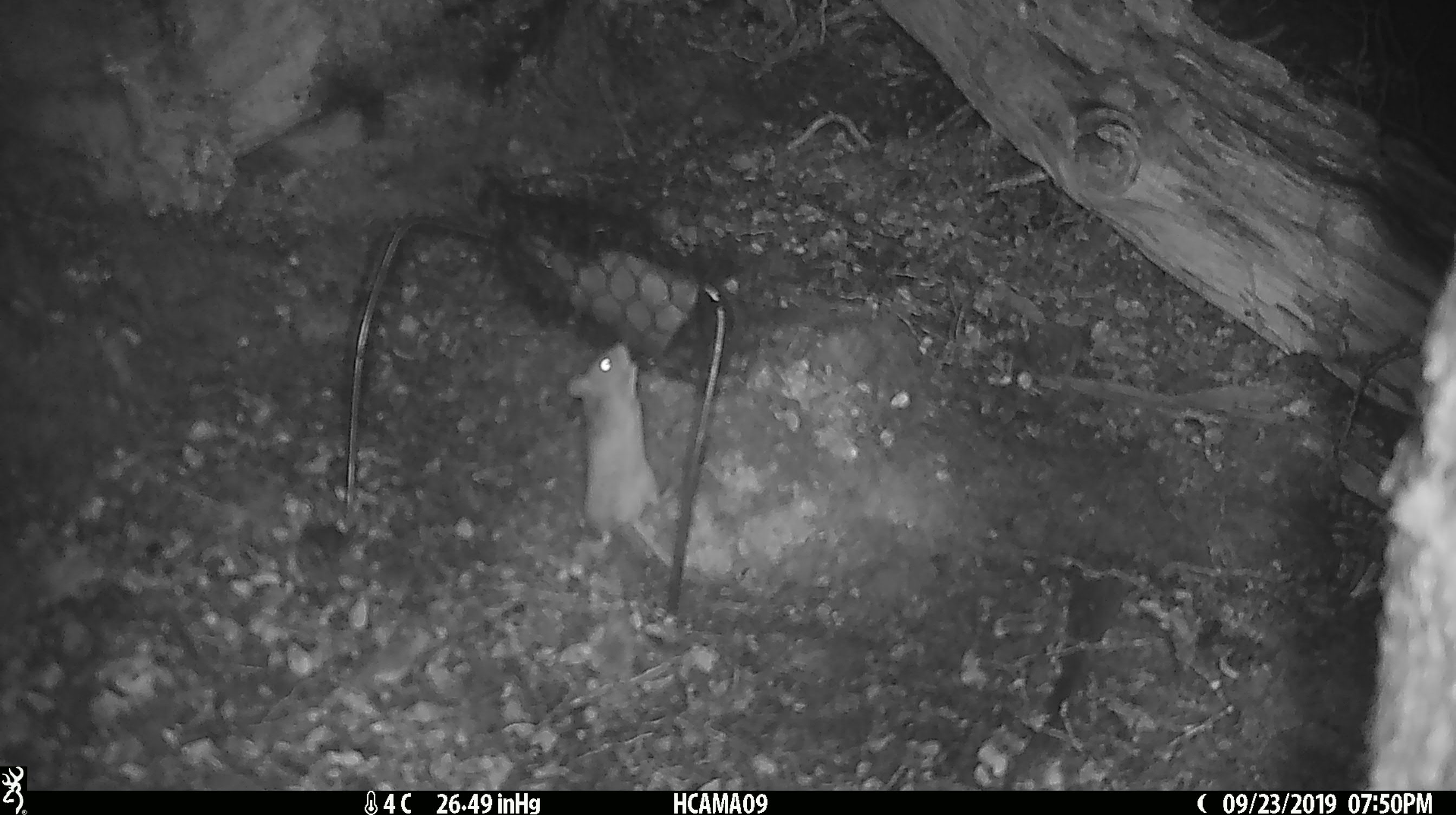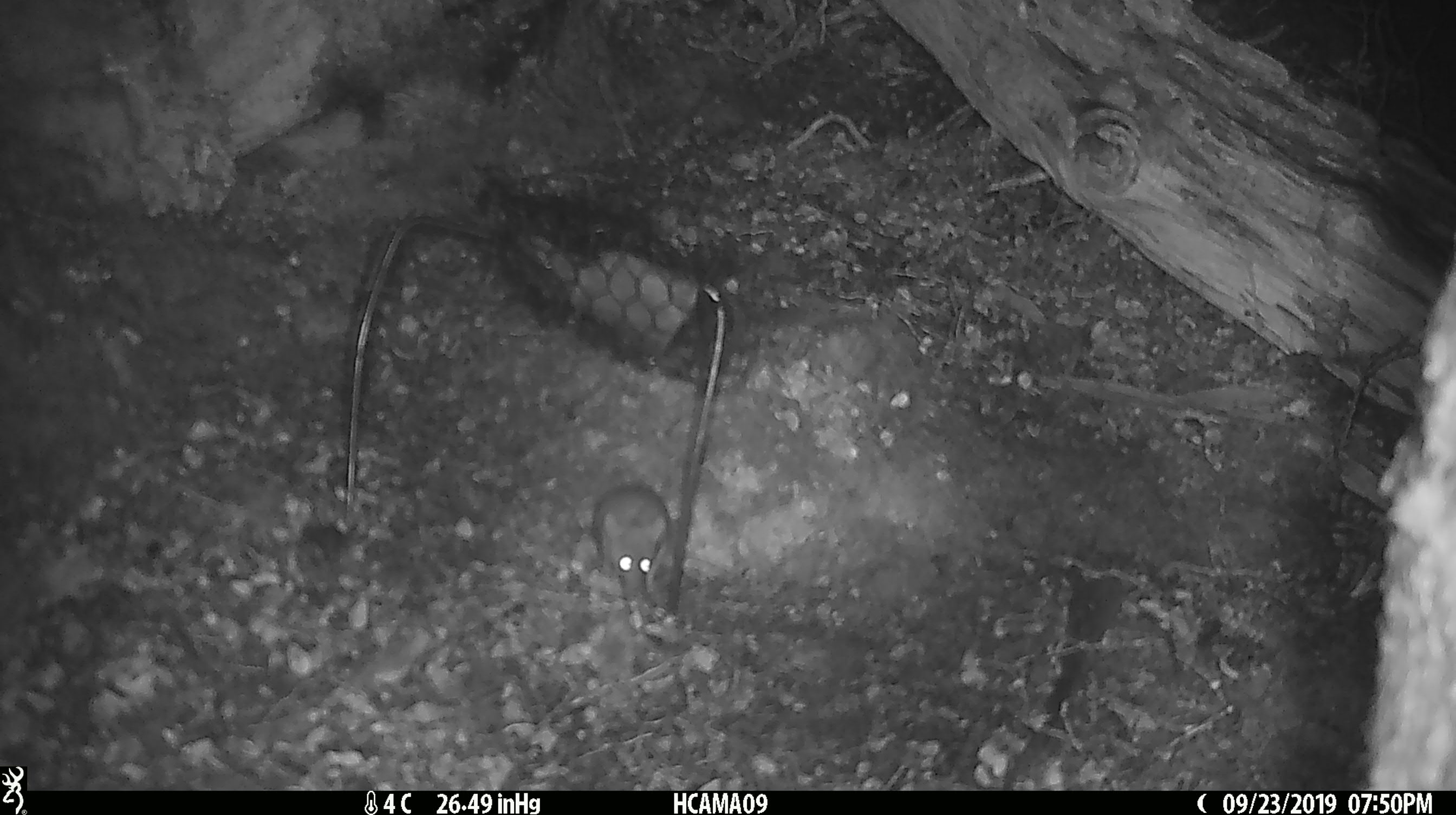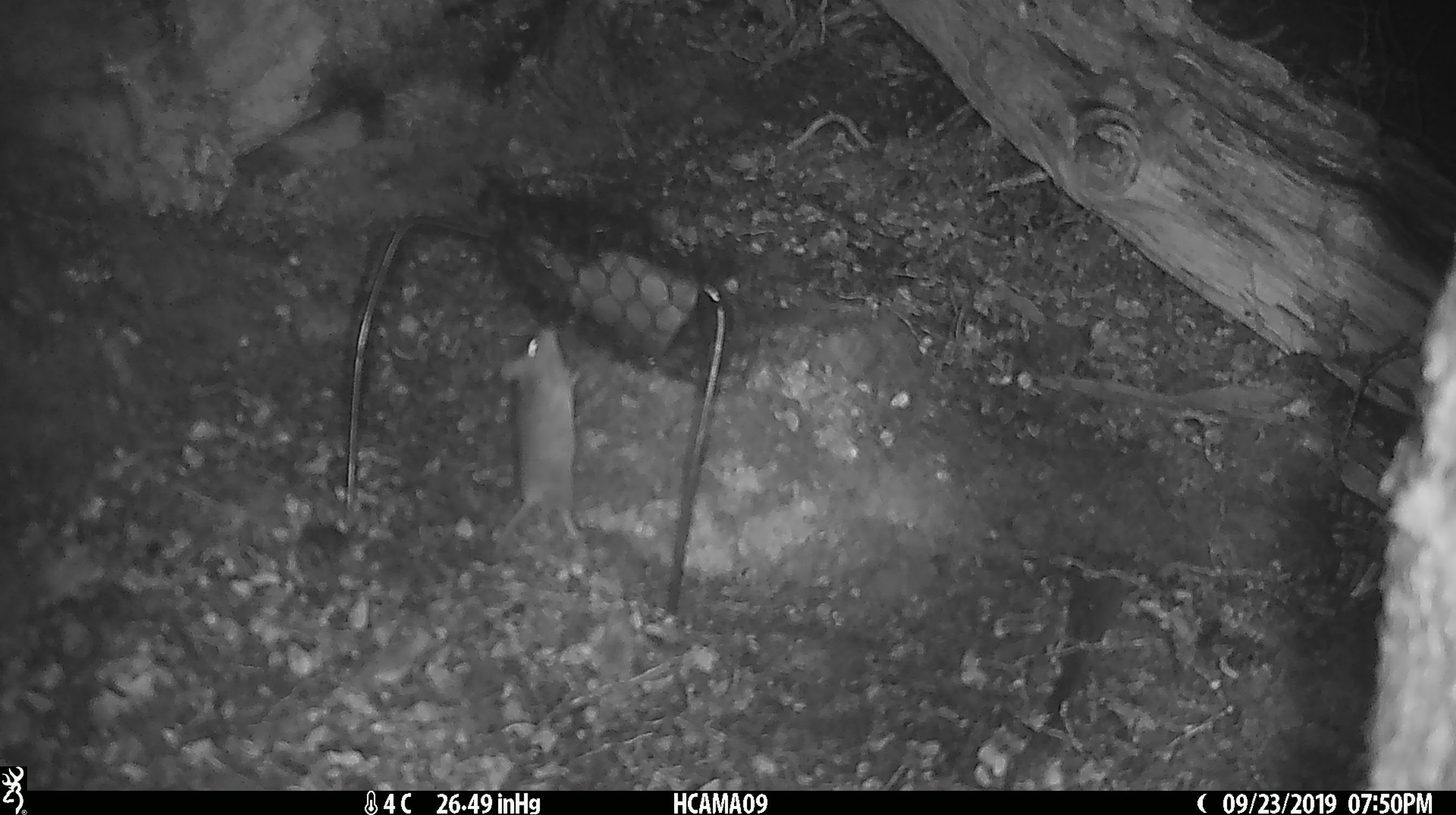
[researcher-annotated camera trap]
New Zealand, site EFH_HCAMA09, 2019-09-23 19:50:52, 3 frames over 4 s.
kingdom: Animalia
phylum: Chordata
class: Mammalia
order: Rodentia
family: Muridae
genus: Mus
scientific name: Mus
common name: mouse